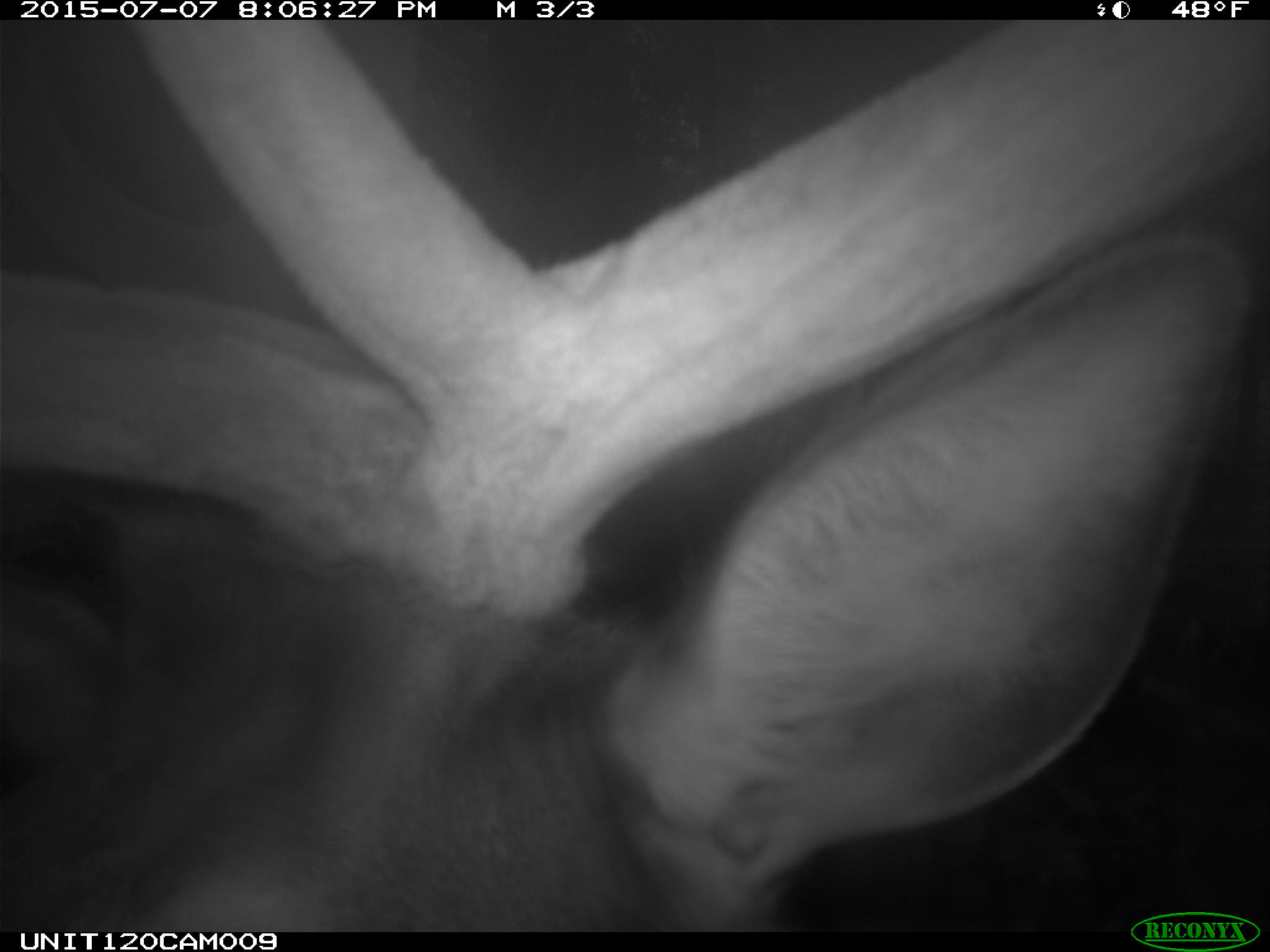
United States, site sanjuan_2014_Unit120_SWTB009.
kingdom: Animalia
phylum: Chordata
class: Mammalia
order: Artiodactyla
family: Cervidae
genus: Cervus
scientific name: Cervus elaphus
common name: red deer